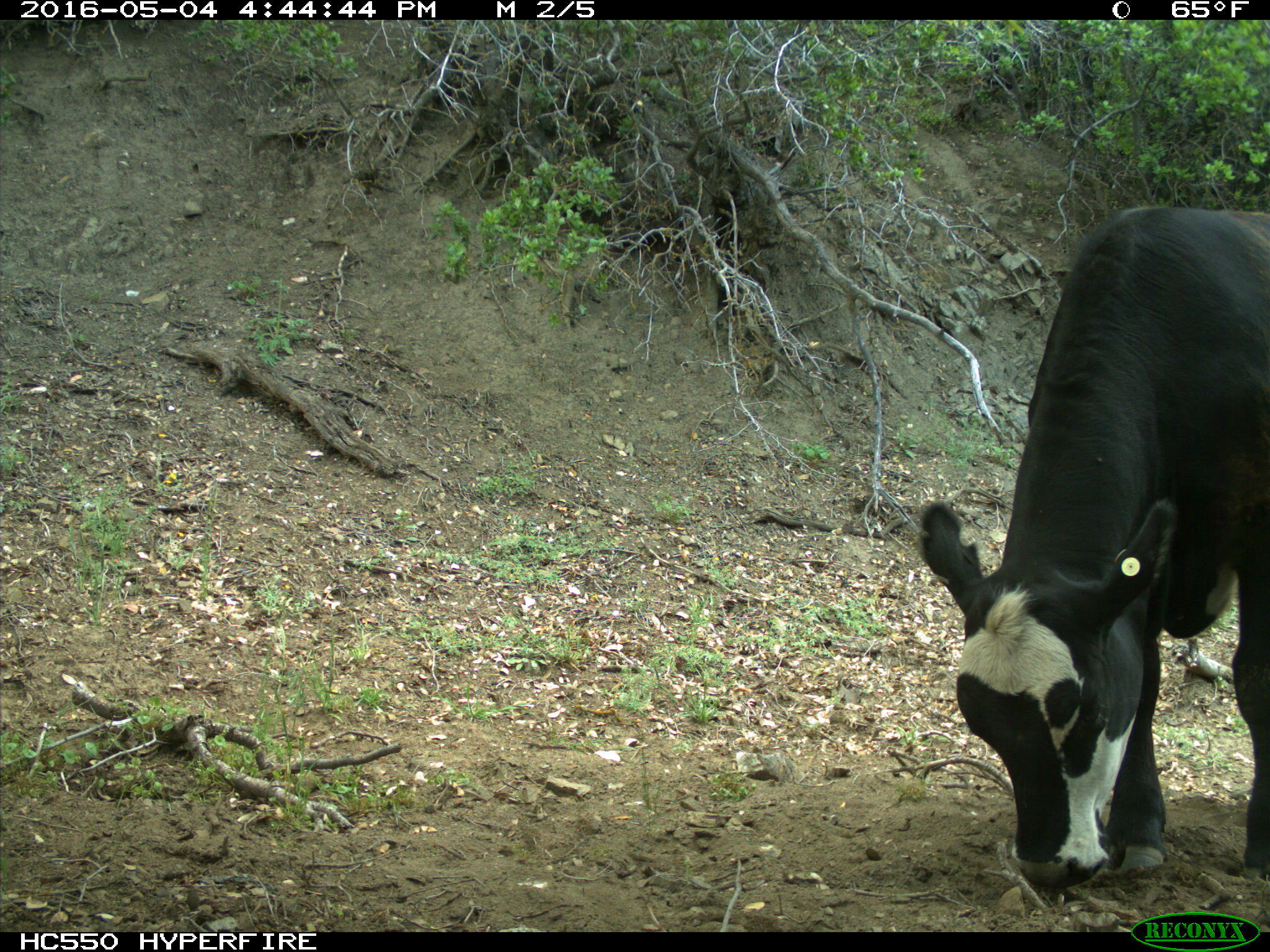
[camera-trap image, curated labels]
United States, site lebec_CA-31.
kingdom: Animalia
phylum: Chordata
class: Mammalia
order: Artiodactyla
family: Bovidae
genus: Bos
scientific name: Bos taurus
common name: domestic cow